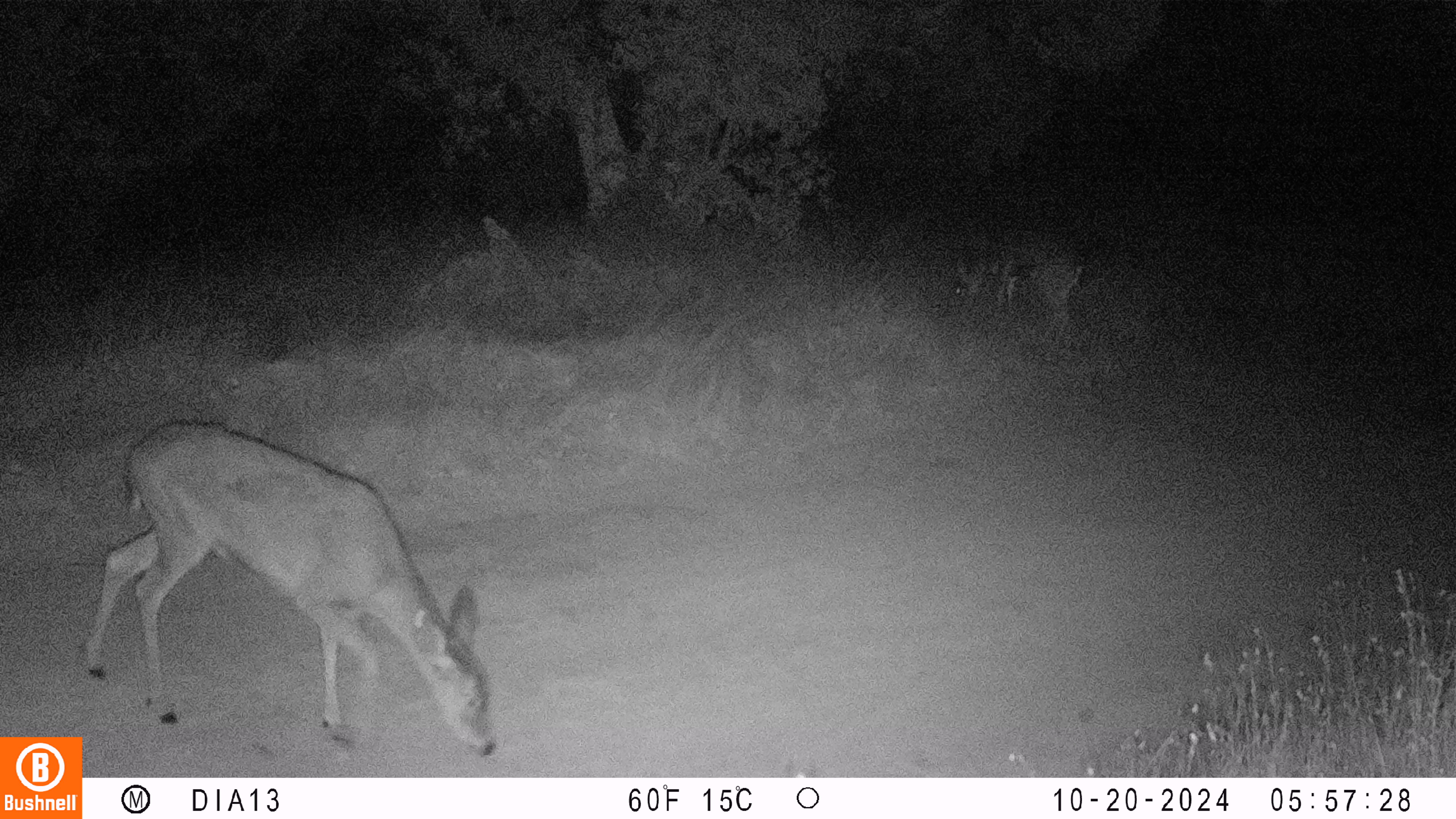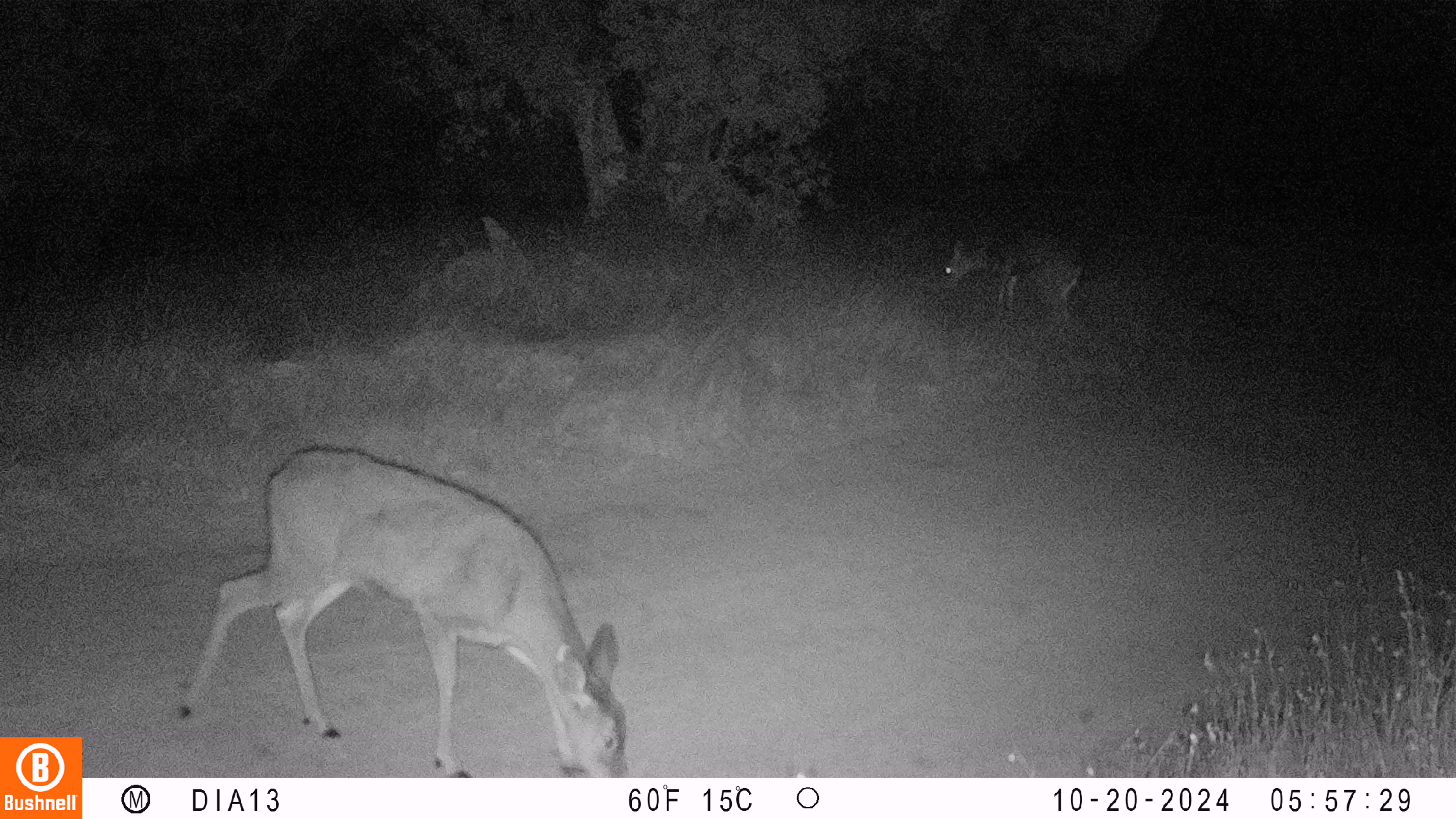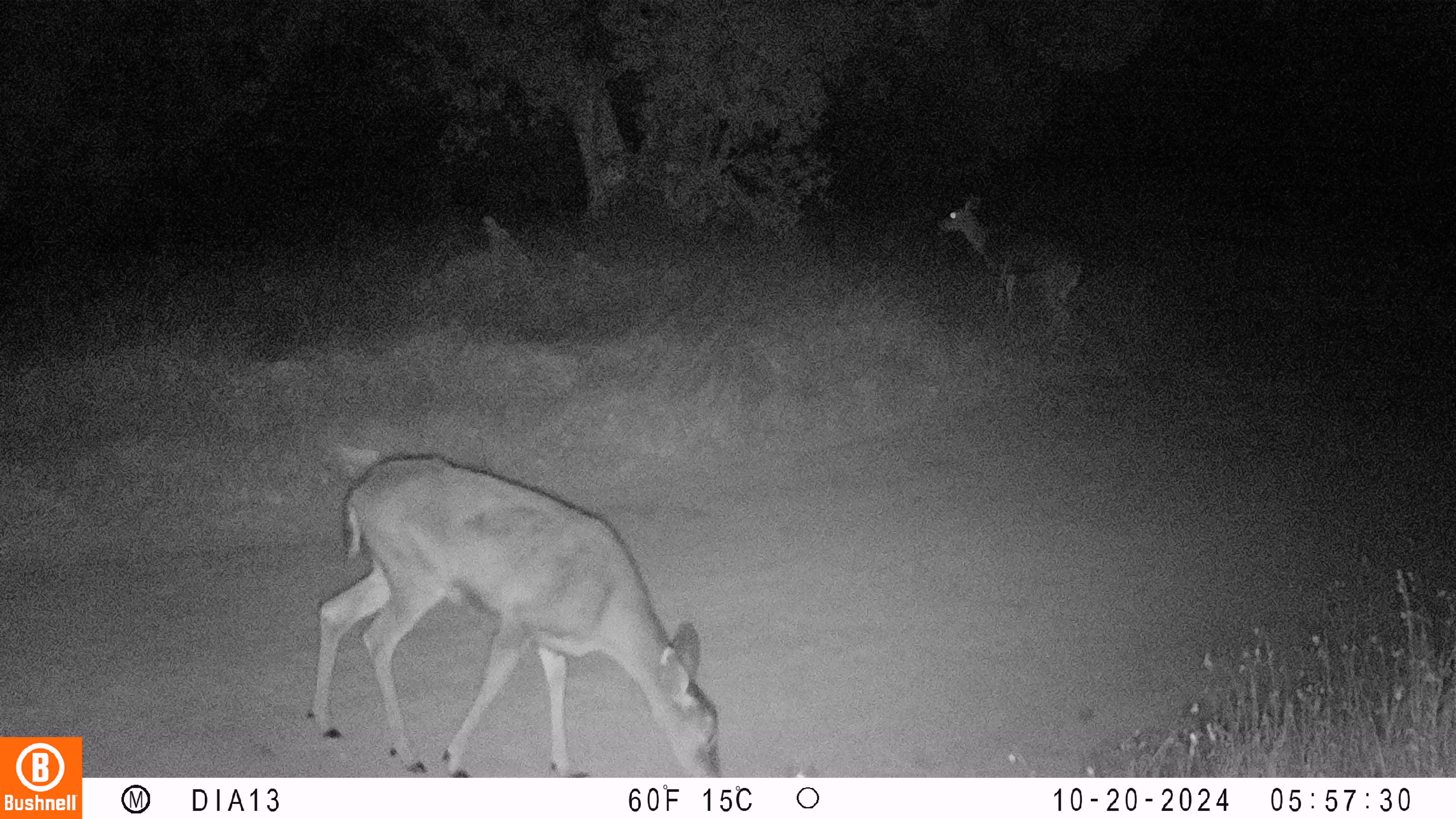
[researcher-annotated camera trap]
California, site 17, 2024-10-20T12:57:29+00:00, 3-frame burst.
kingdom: Animalia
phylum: Chordata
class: Mammalia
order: Artiodactyla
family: Cervidae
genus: Odocoileus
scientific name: Odocoileus hemionus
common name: mule deer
Mule deer (Odocoileus hemionus).